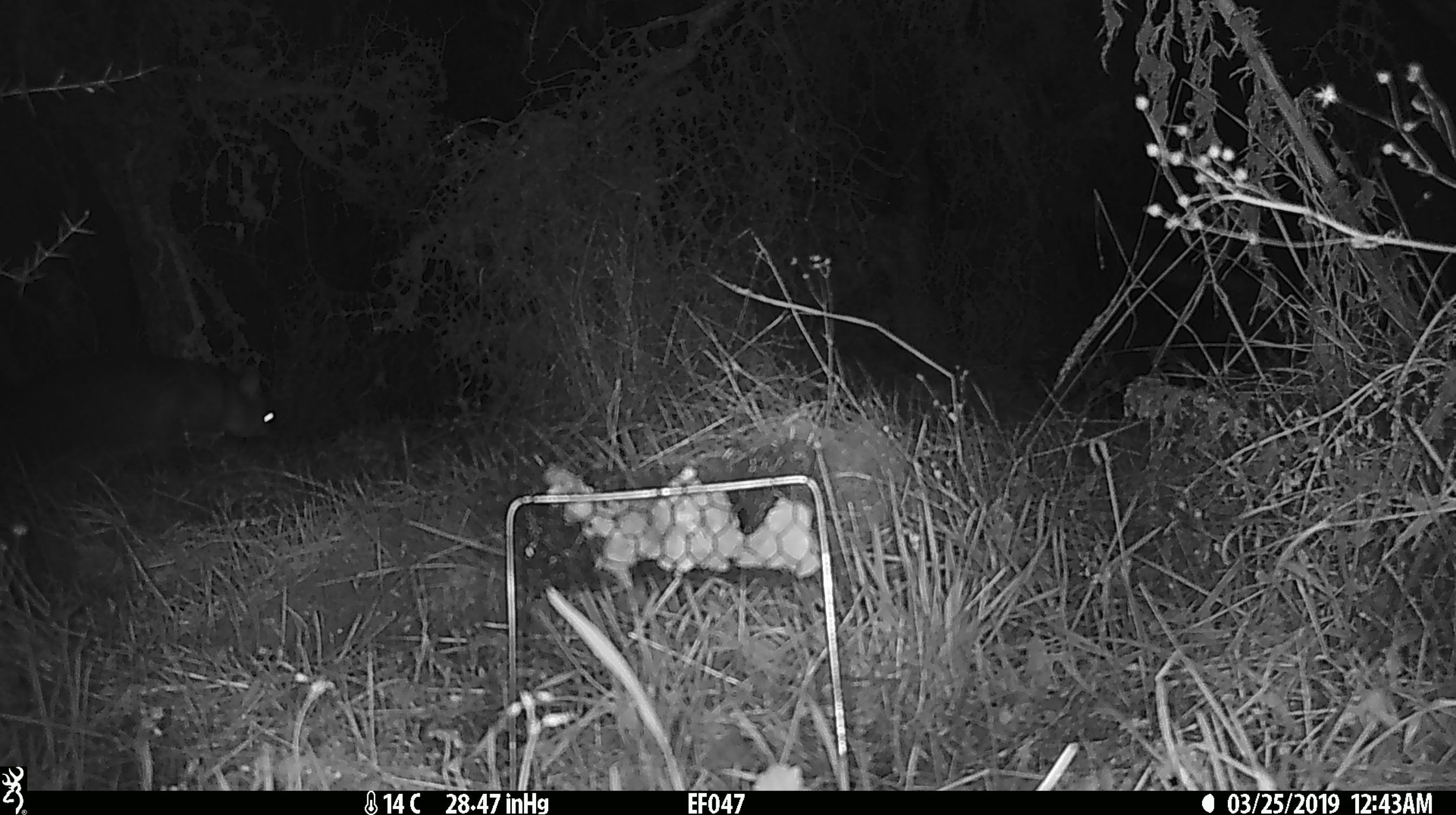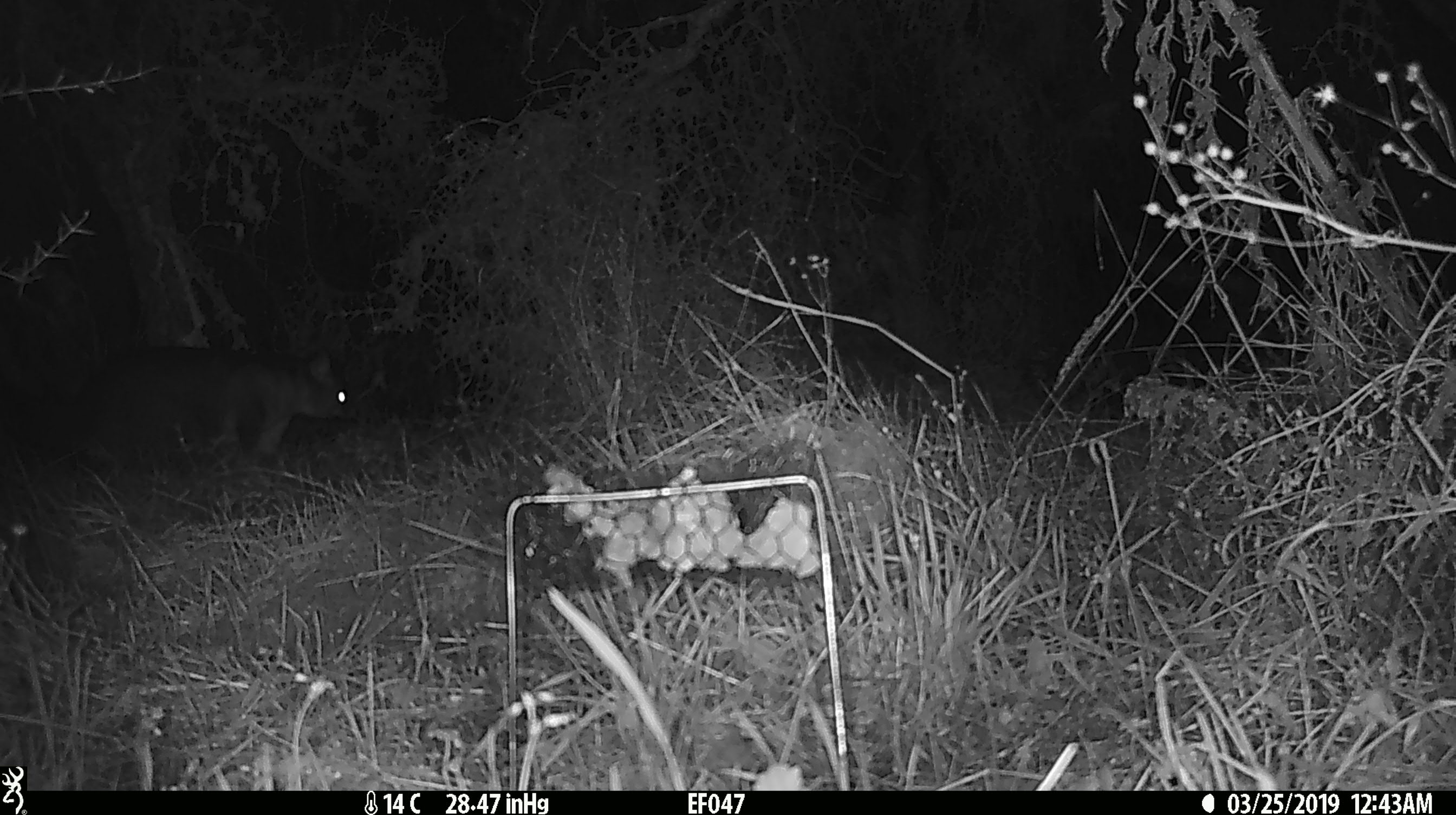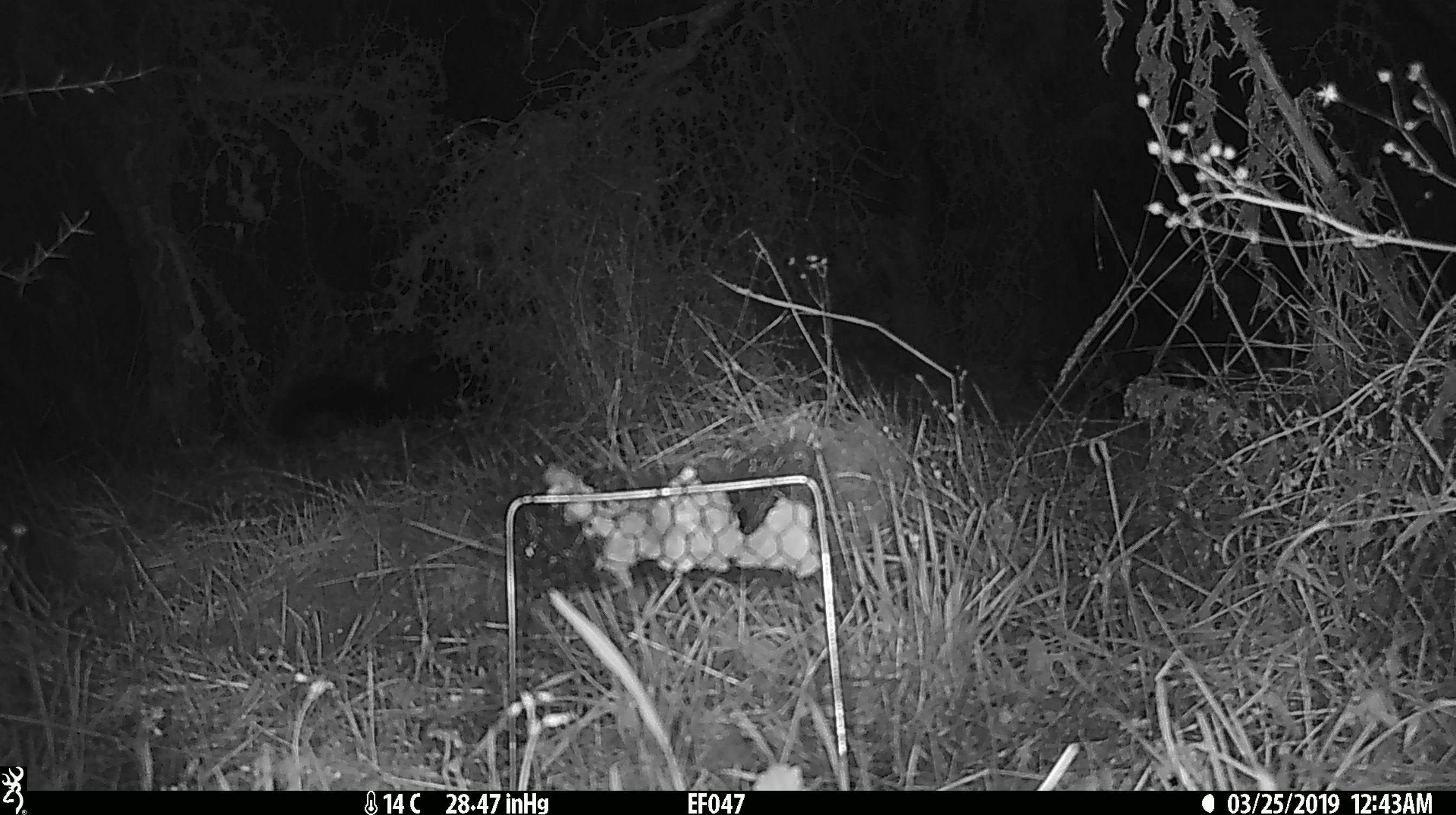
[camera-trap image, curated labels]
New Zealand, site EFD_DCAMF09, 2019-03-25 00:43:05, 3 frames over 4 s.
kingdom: Animalia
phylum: Chordata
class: Mammalia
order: Diprotodontia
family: Phalangeridae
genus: Trichosurus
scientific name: Trichosurus vulpecula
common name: common brushtail possum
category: possum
Possum (common brushtail possum) (Trichosurus vulpecula).